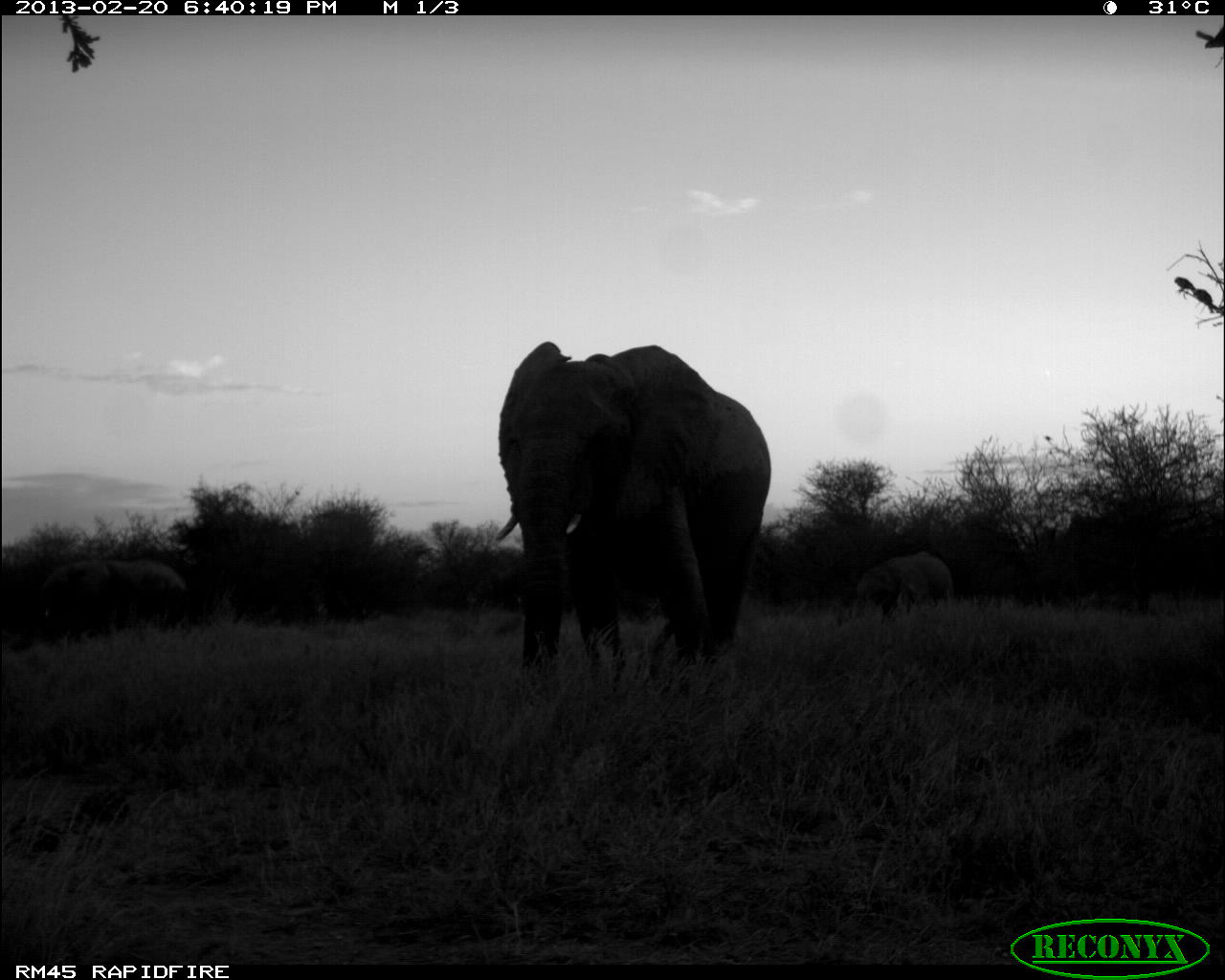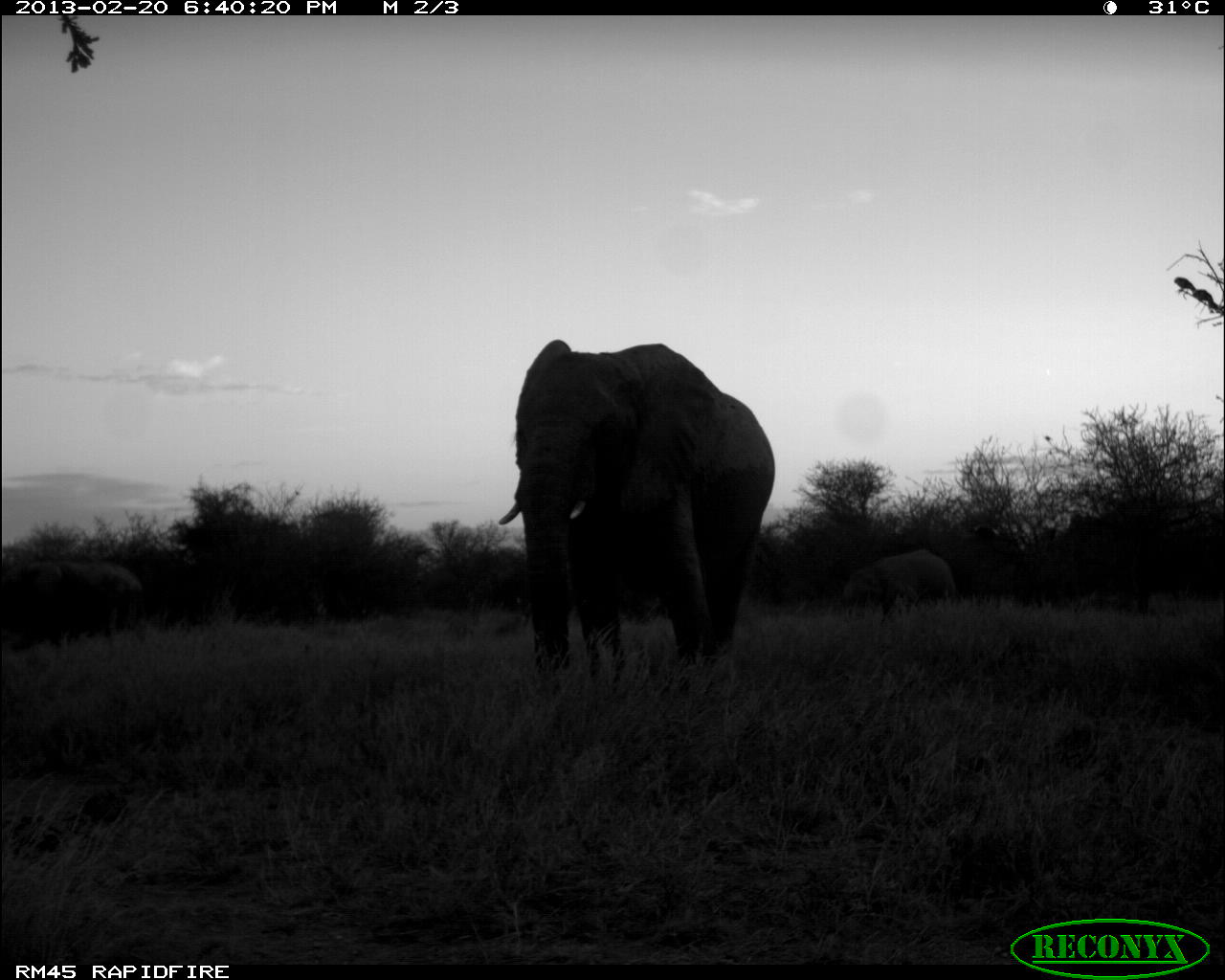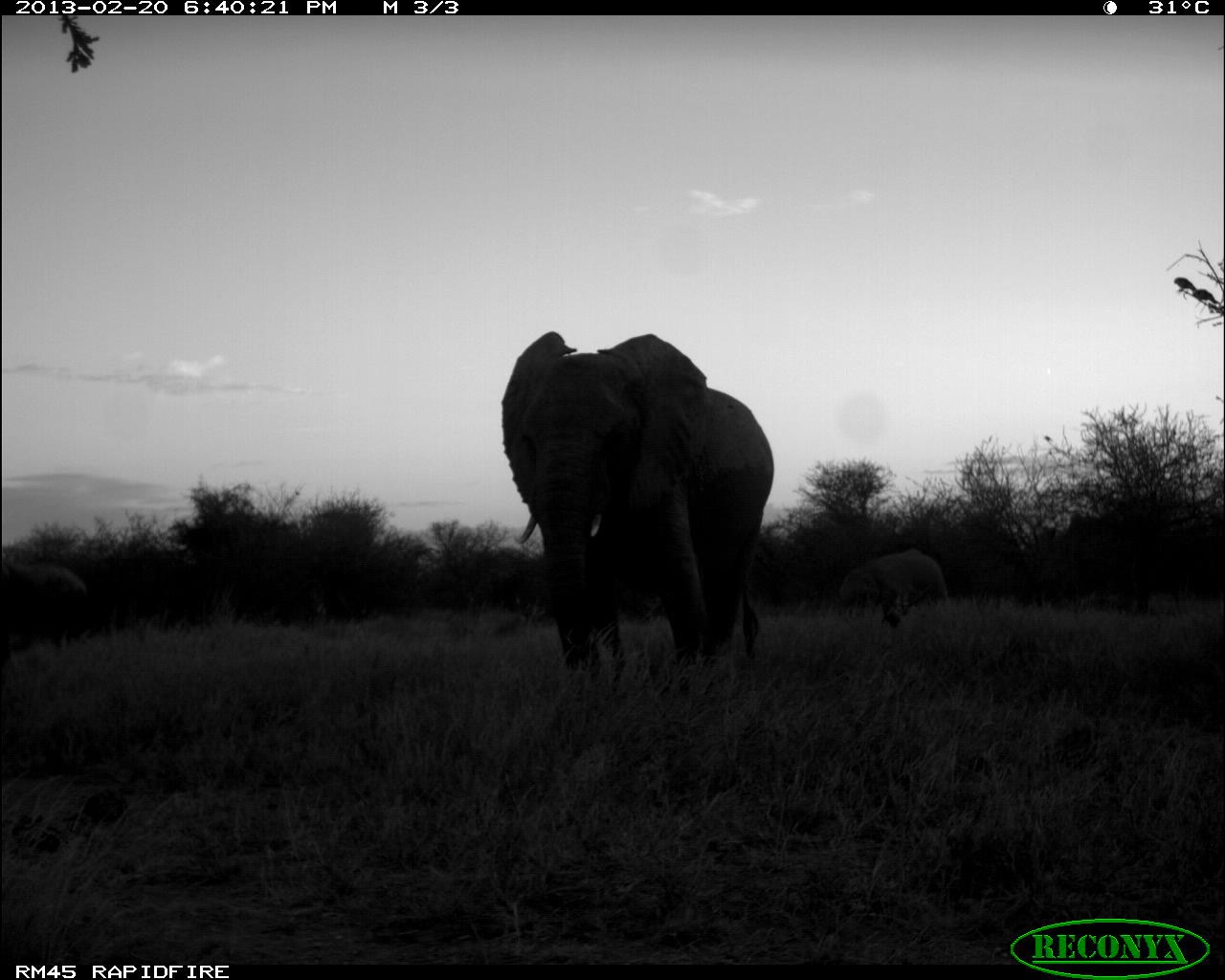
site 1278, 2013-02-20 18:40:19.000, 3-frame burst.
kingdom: Animalia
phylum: Chordata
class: Mammalia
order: Proboscidea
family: Elephantidae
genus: Loxodonta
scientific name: Loxodonta africana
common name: african bush elephant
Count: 3.